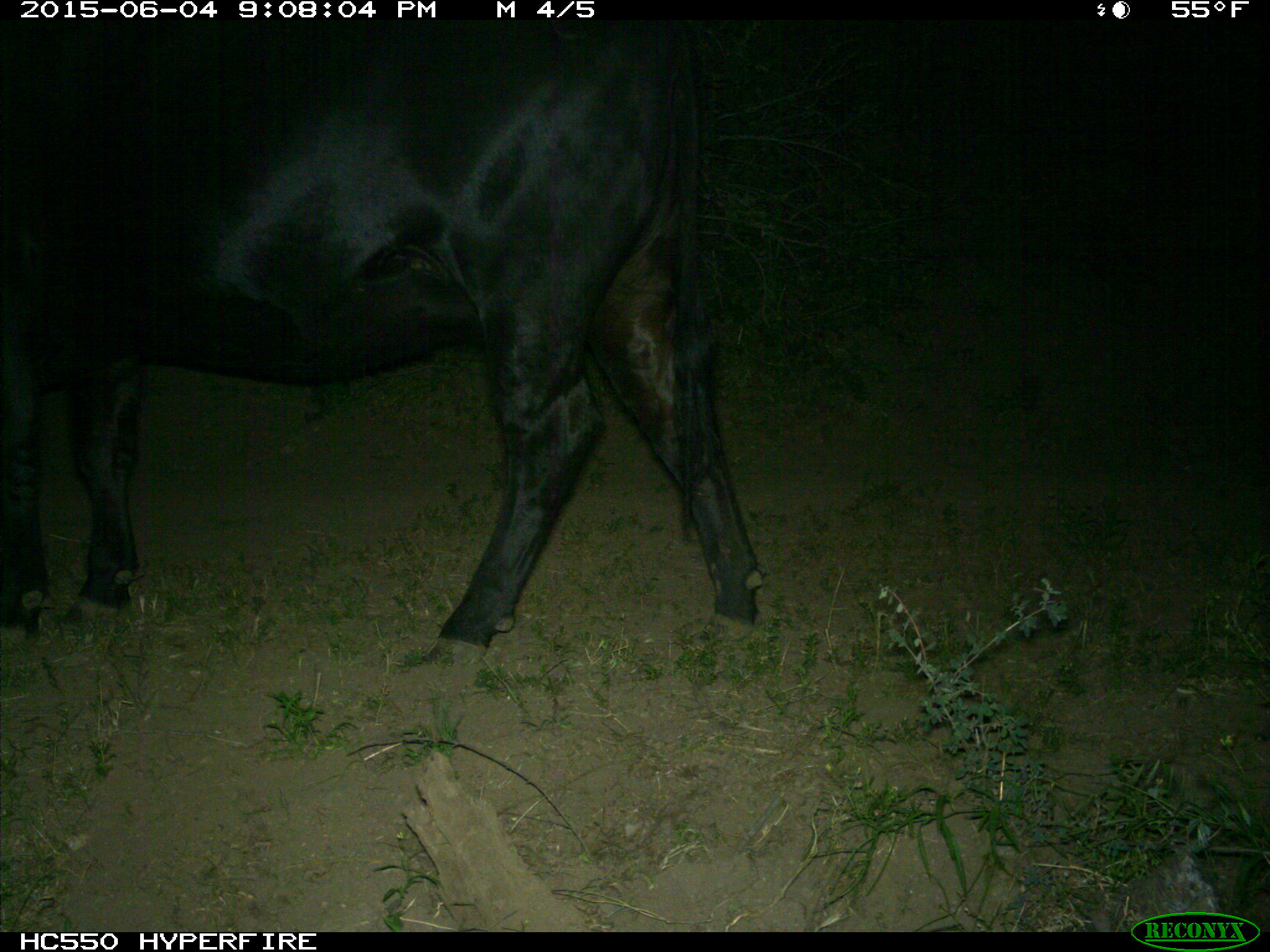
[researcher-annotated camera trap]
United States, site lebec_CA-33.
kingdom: Animalia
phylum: Chordata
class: Mammalia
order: Artiodactyla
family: Bovidae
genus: Bos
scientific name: Bos taurus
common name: domestic cow